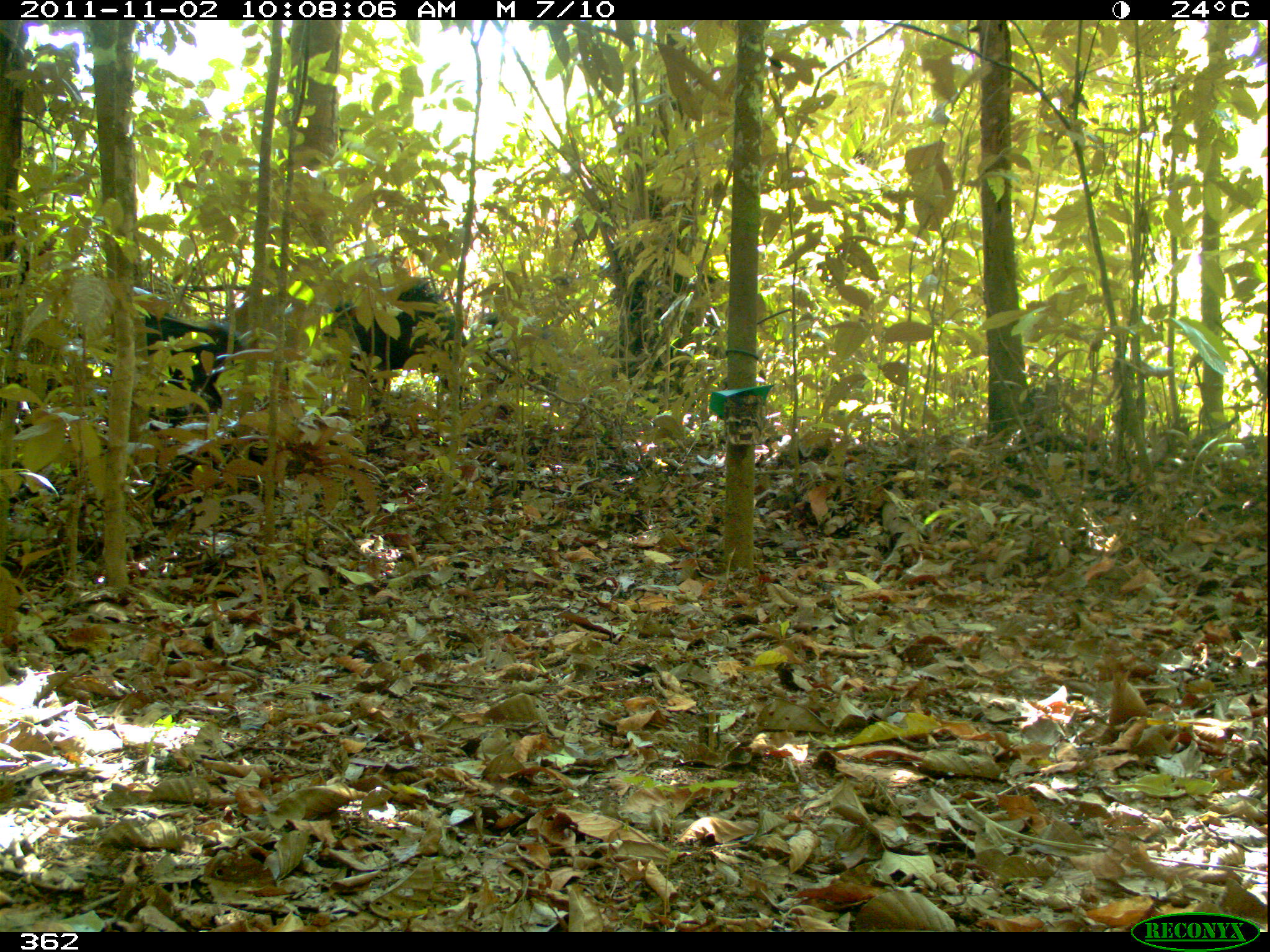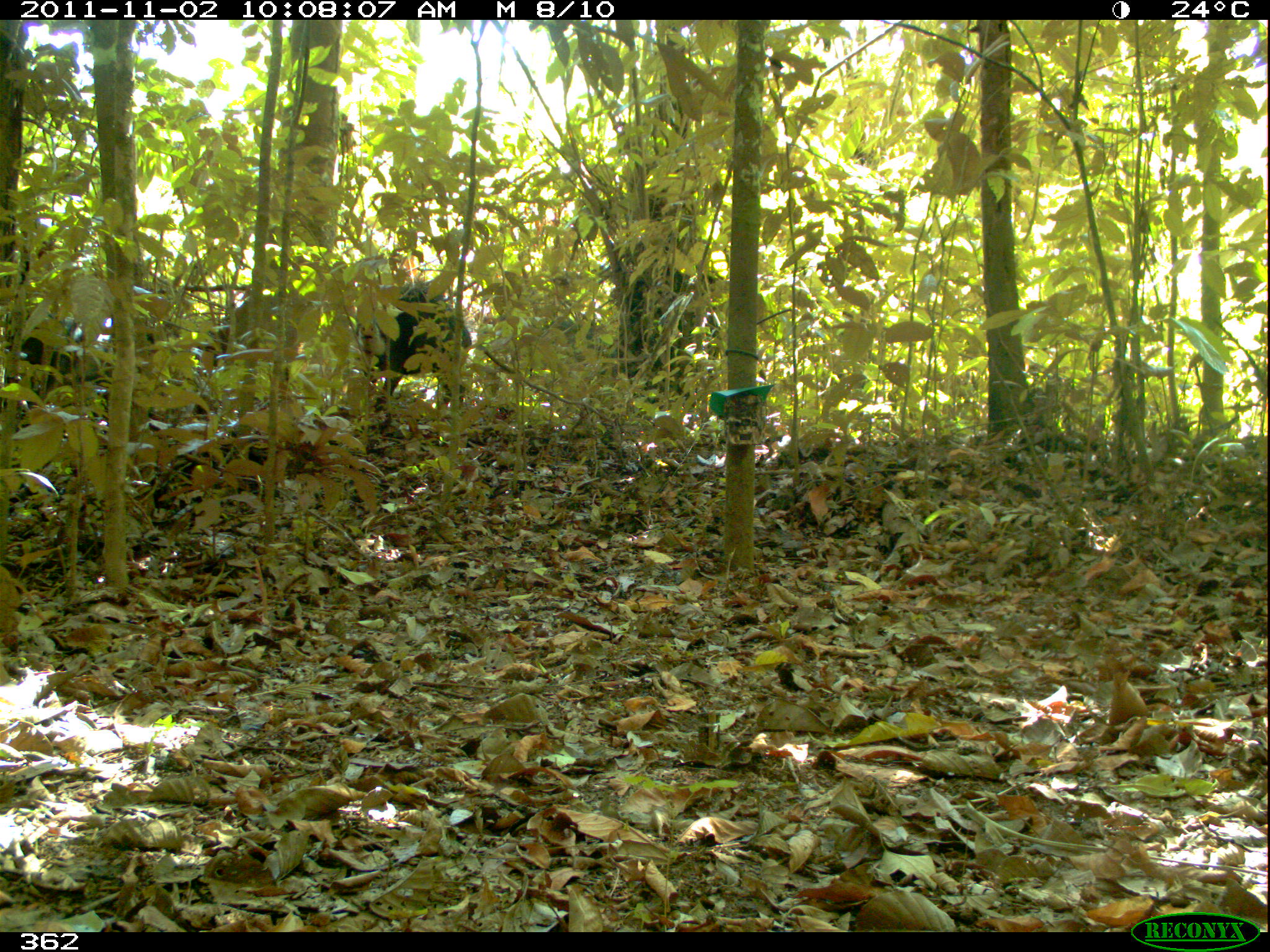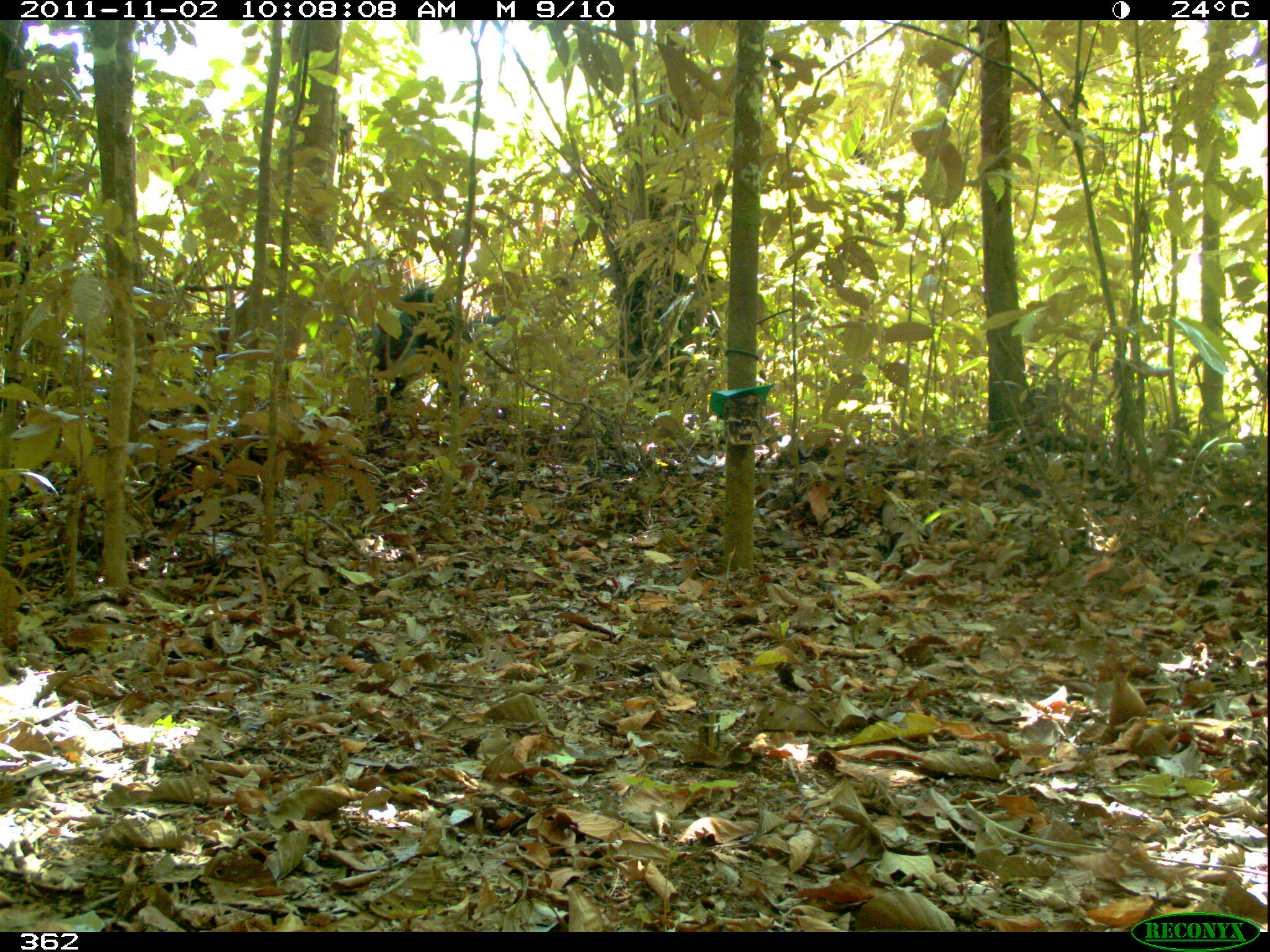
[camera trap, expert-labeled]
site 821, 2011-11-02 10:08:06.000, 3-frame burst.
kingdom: Animalia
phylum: Chordata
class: Mammalia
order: Artiodactyla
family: Tayassuidae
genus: Tayassu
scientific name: Tayassu pecari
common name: white-lipped peccary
Tayassu pecari (white-lipped peccary).